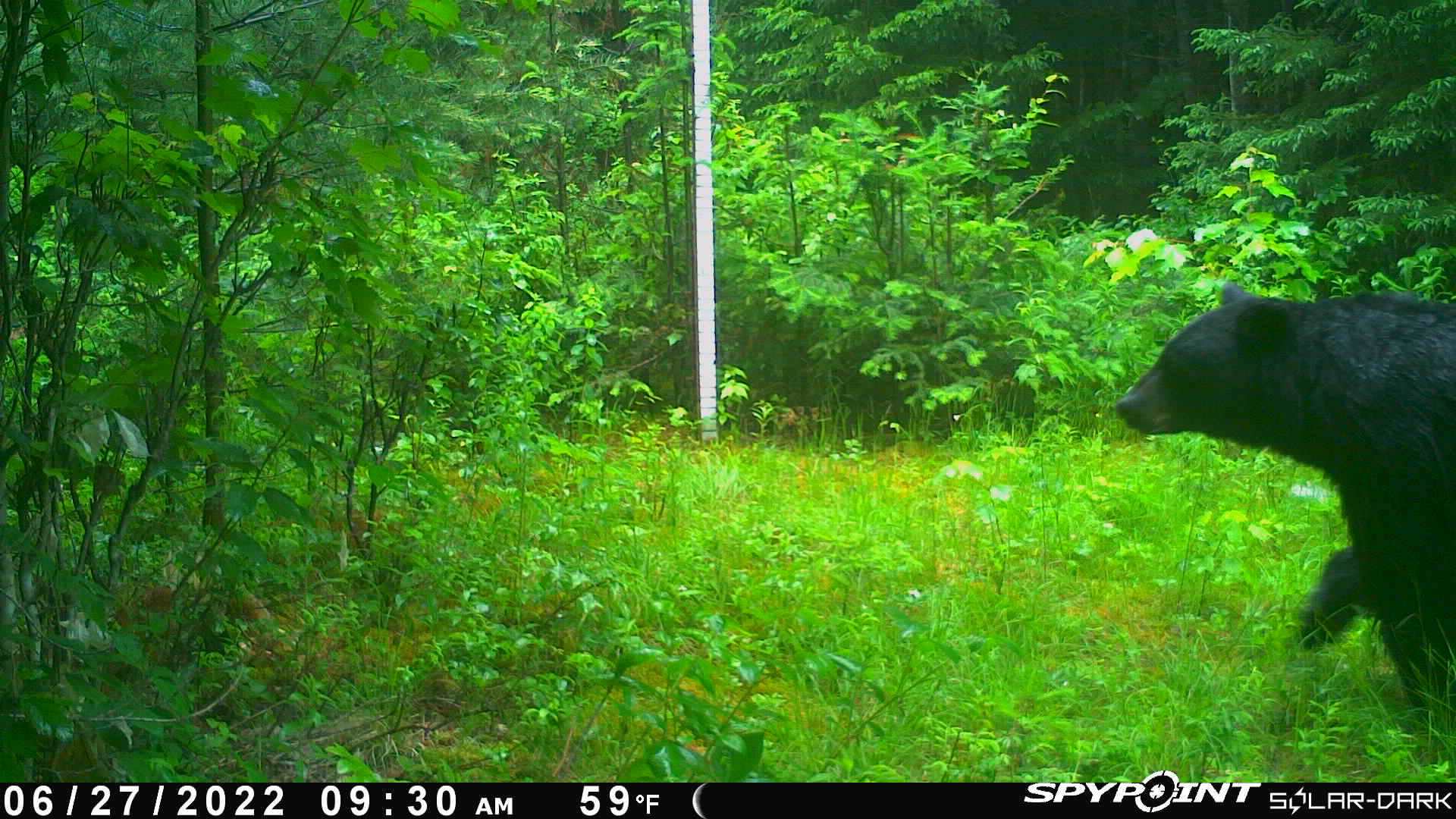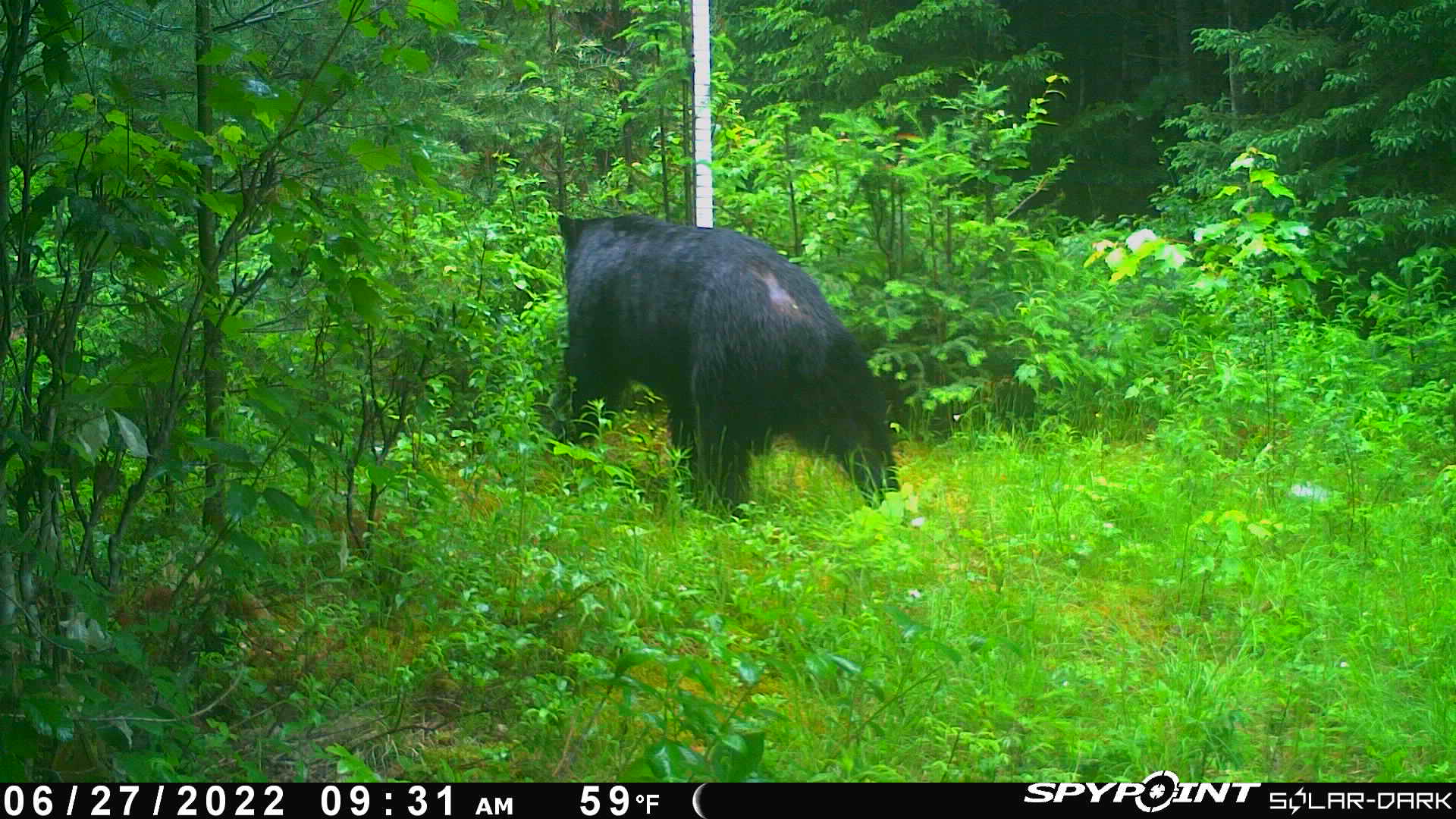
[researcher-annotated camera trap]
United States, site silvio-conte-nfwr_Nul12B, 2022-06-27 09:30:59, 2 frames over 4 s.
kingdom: Animalia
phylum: Chordata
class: Mammalia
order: Carnivora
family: Ursidae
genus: Ursus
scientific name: Ursus americanus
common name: black bear